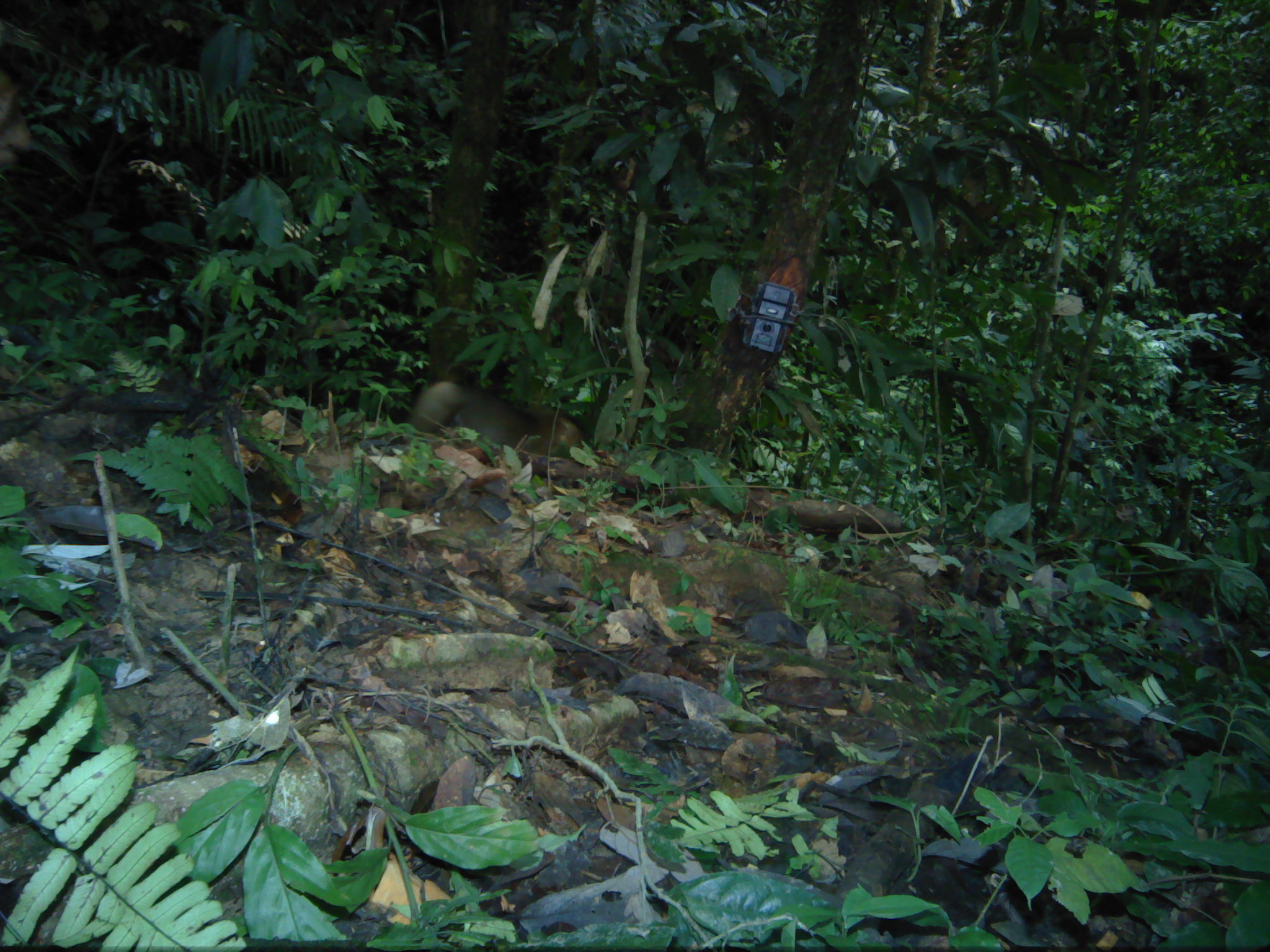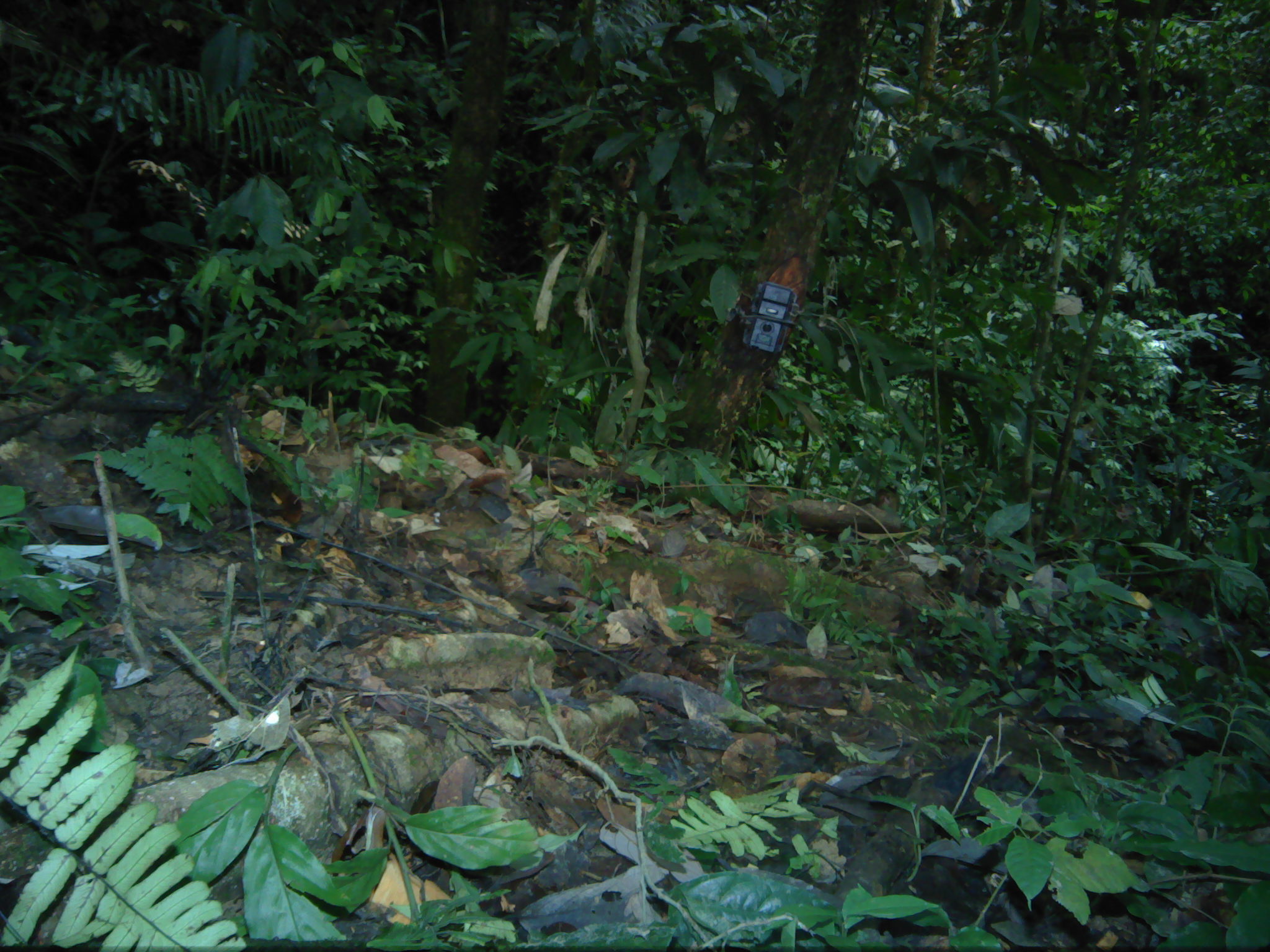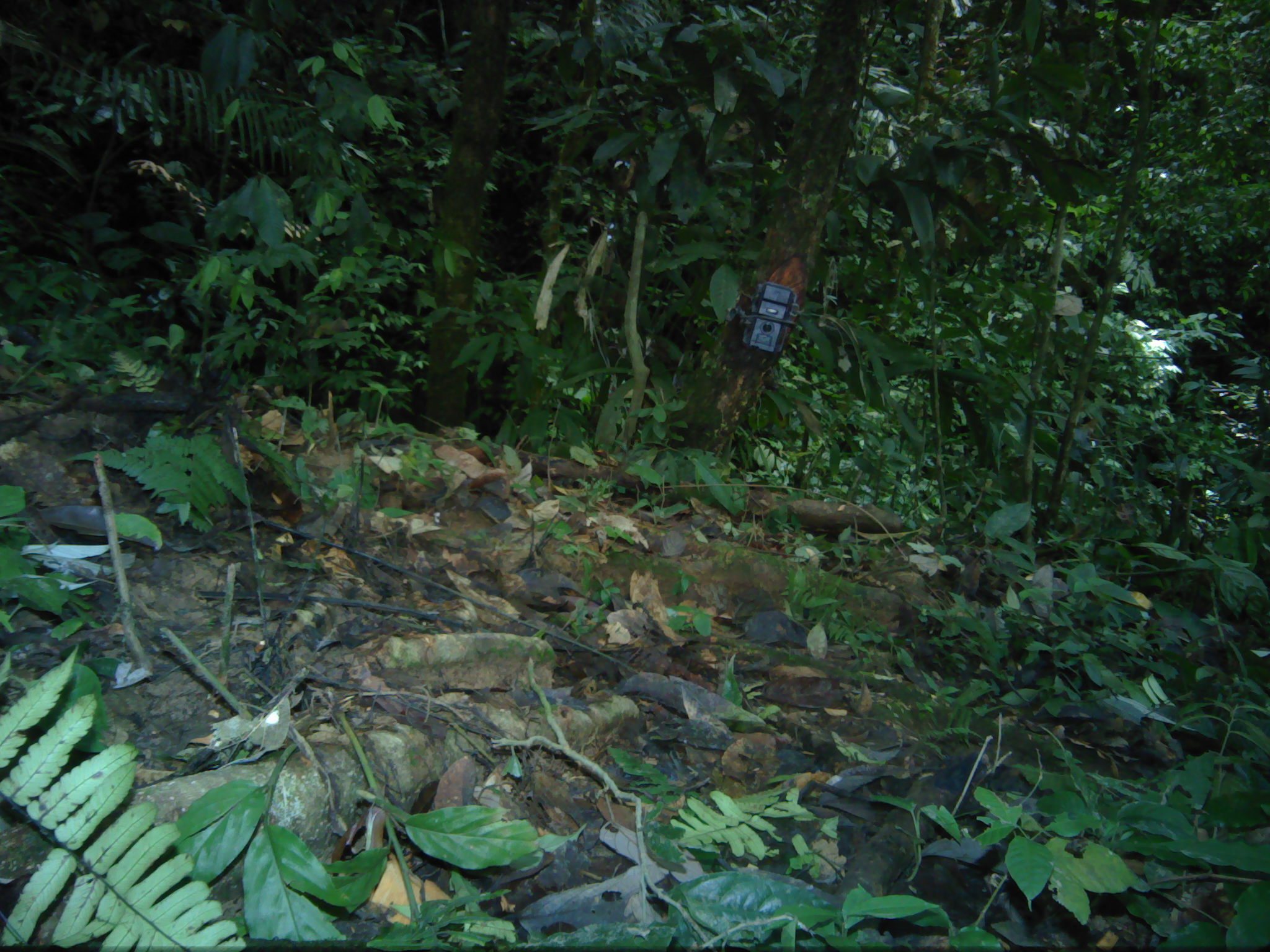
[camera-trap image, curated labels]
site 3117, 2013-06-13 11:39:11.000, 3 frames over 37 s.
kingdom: Animalia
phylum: Chordata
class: Mammalia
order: Primates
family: Cercopithecidae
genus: Macaca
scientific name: Macaca nemestrina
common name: southern pig-tailed macaque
Macaca nemestrina (southern pig-tailed macaque), count 1.